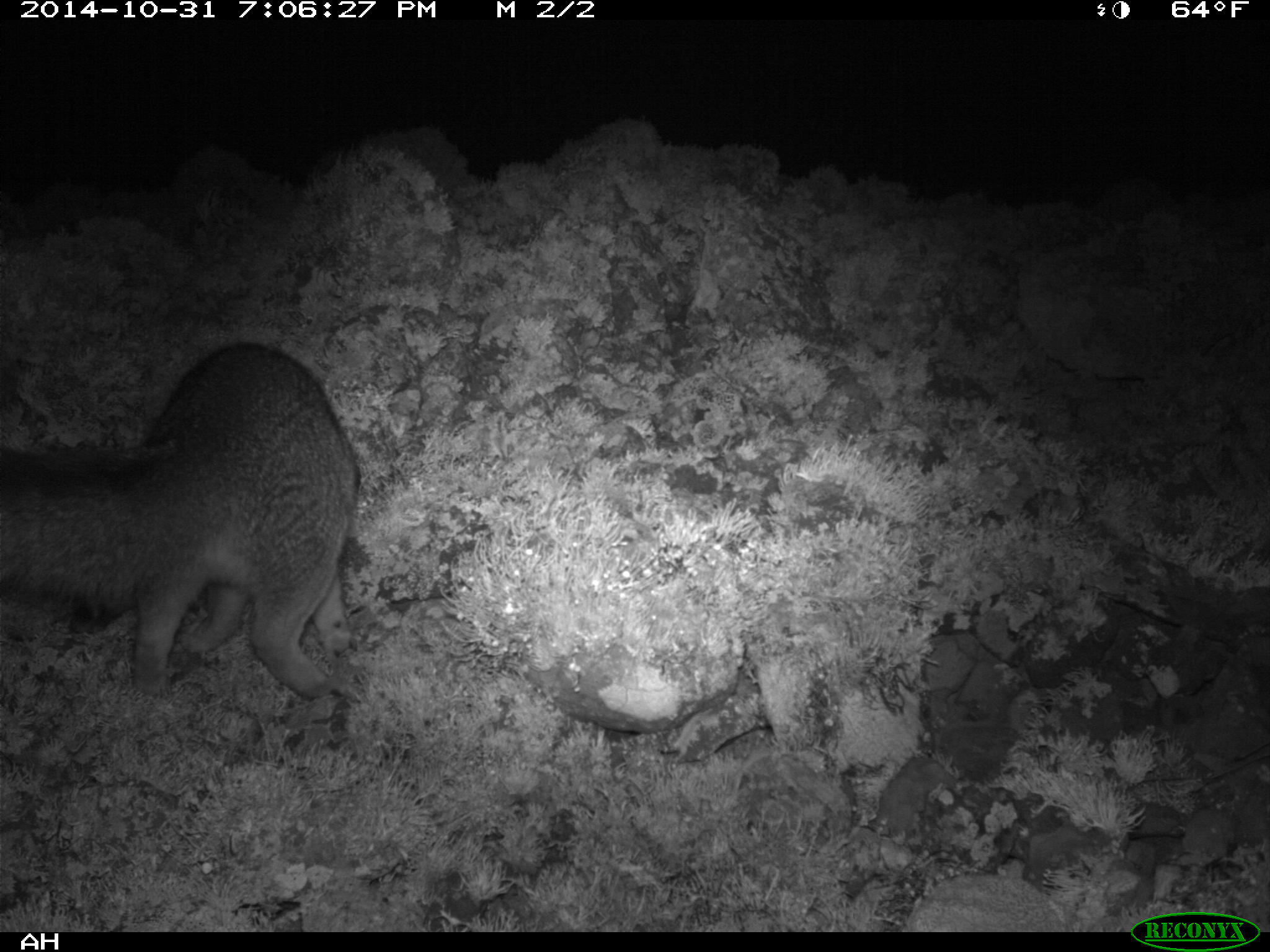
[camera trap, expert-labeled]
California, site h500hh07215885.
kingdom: Animalia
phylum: Chordata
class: Mammalia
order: Carnivora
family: Canidae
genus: Urocyon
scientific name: Urocyon littoralis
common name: island fox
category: fox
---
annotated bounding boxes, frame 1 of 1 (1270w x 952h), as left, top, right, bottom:
fox: 0, 343, 360, 698